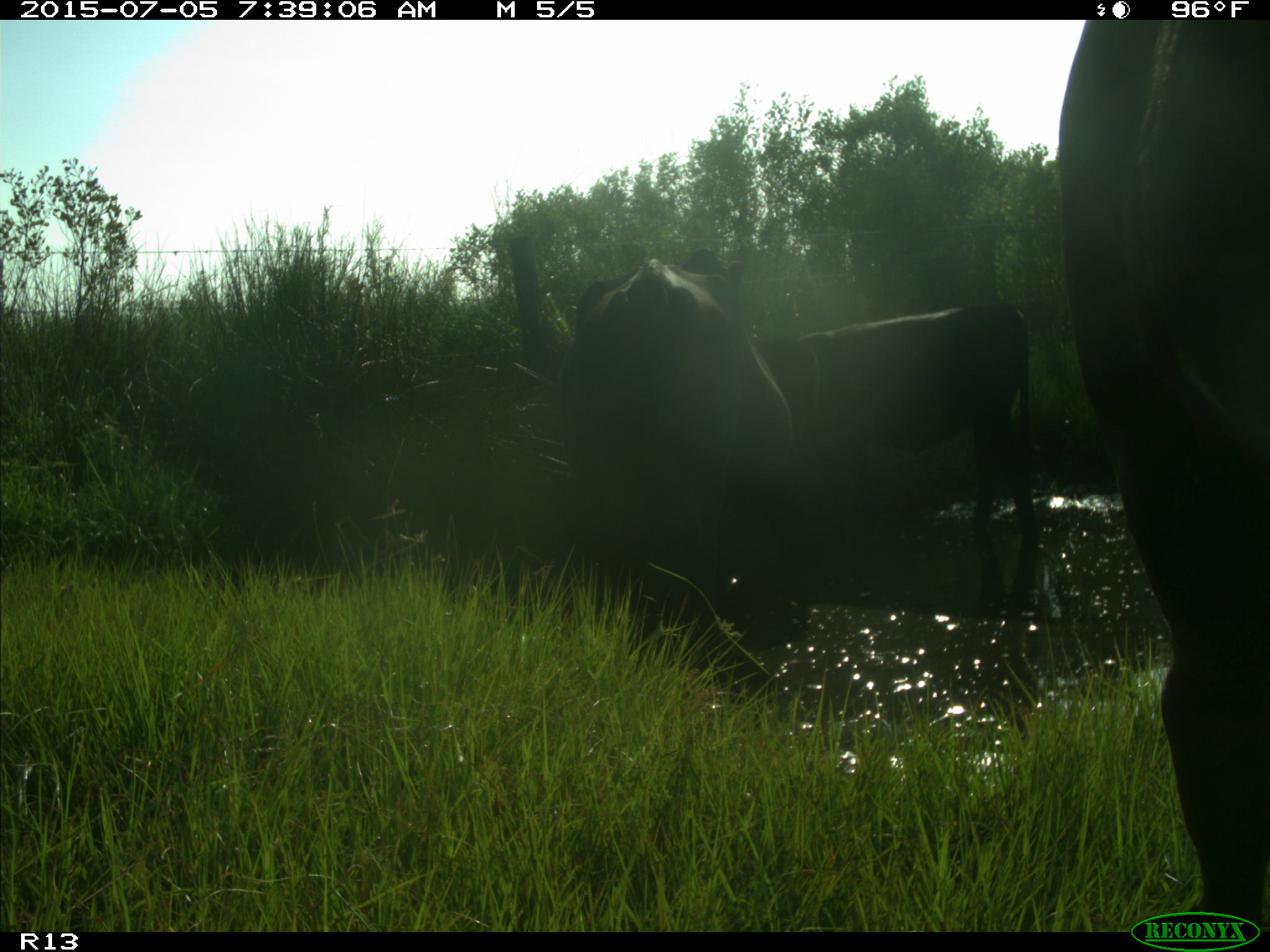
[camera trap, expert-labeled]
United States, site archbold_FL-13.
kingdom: Animalia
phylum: Chordata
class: Mammalia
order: Artiodactyla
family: Bovidae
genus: Bos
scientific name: Bos taurus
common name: domestic cow